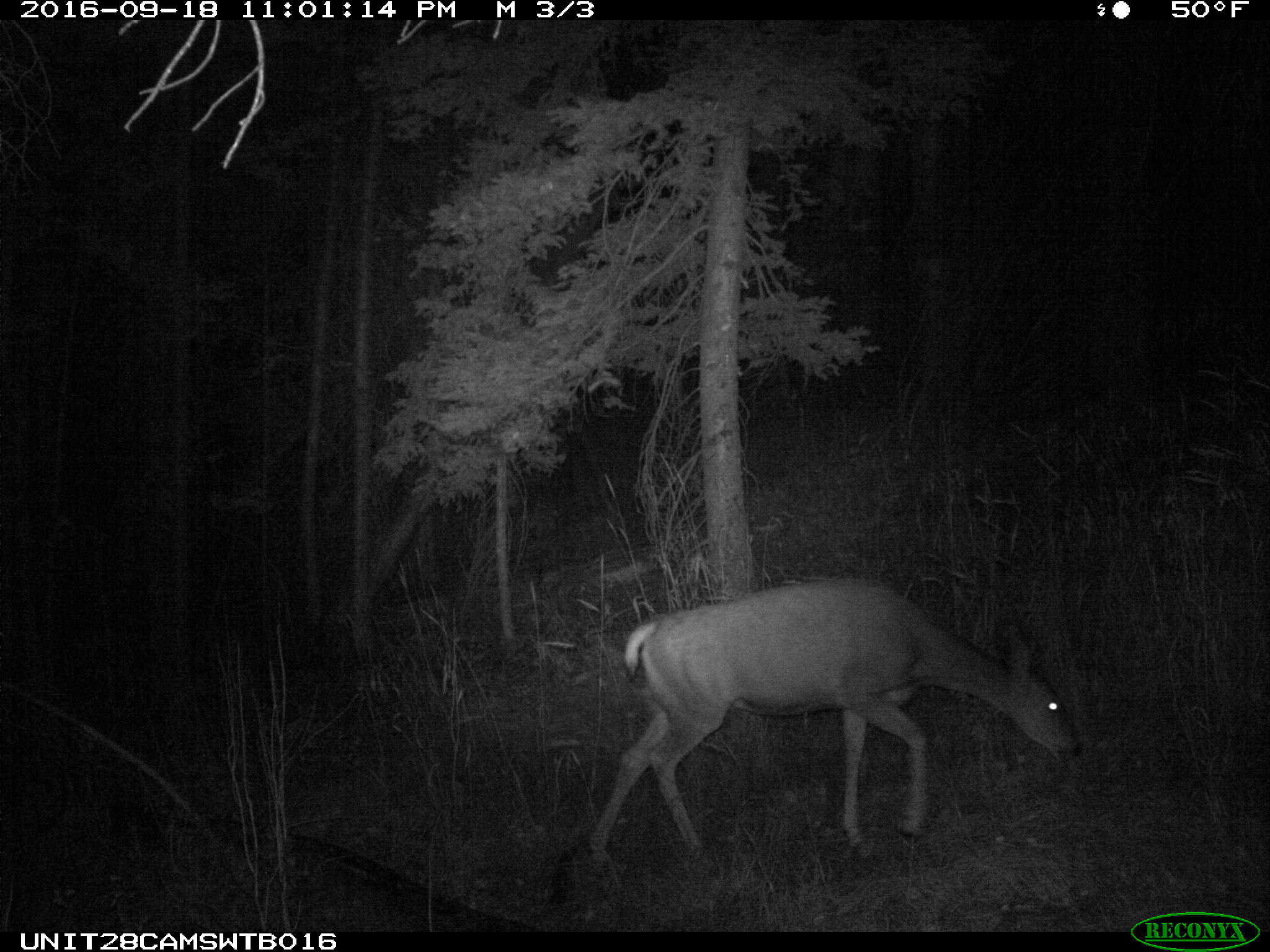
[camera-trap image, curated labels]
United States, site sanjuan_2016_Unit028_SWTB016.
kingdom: Animalia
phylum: Chordata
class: Mammalia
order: Artiodactyla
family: Cervidae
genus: Odocoileus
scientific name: Odocoileus hemionus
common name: mule deer